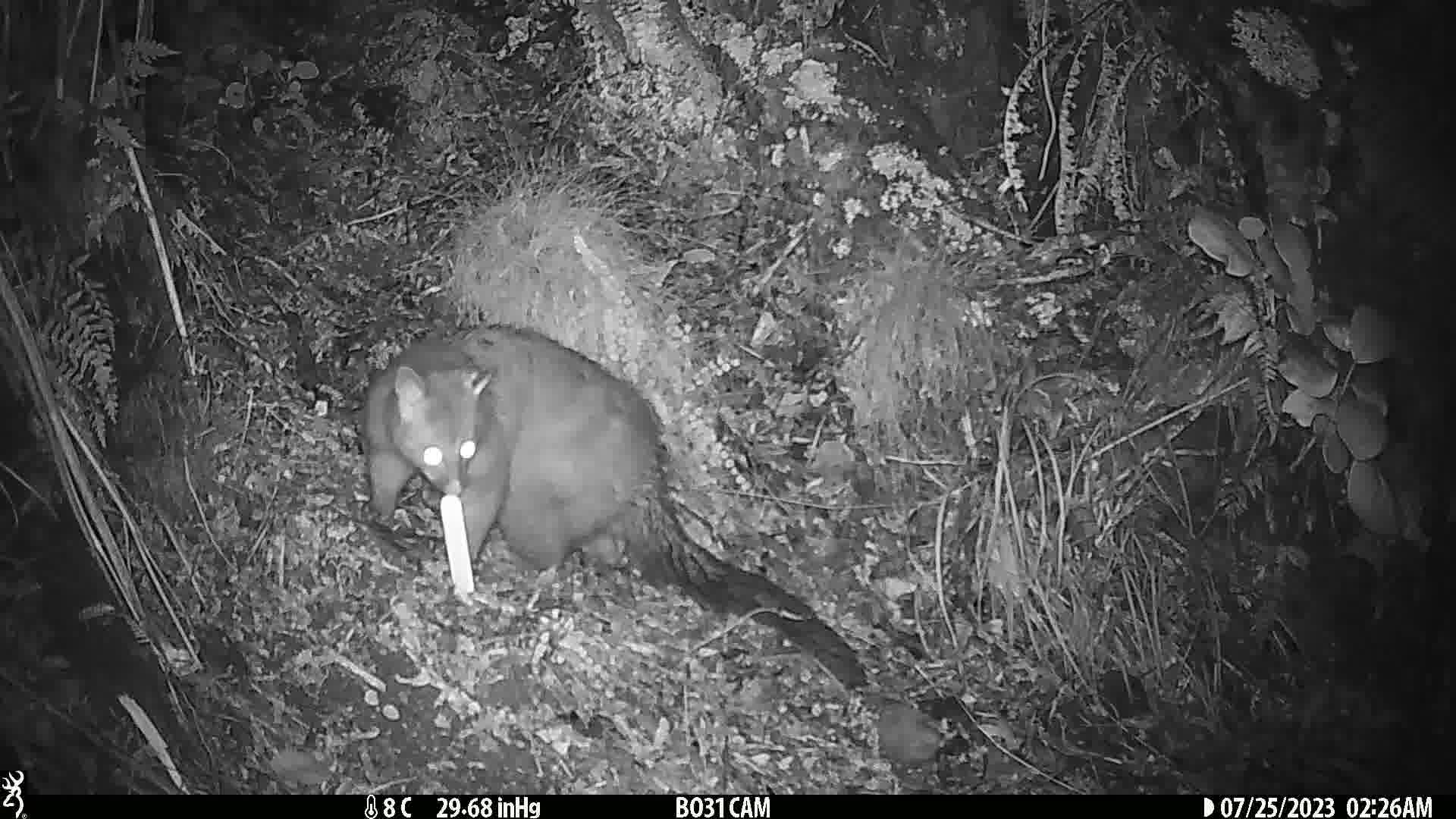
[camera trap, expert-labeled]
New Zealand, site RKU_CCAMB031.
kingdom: Animalia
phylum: Chordata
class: Mammalia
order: Diprotodontia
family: Phalangeridae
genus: Trichosurus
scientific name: Trichosurus vulpecula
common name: common brushtail possum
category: possum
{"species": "possum (common brushtail possum) (Trichosurus vulpecula)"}